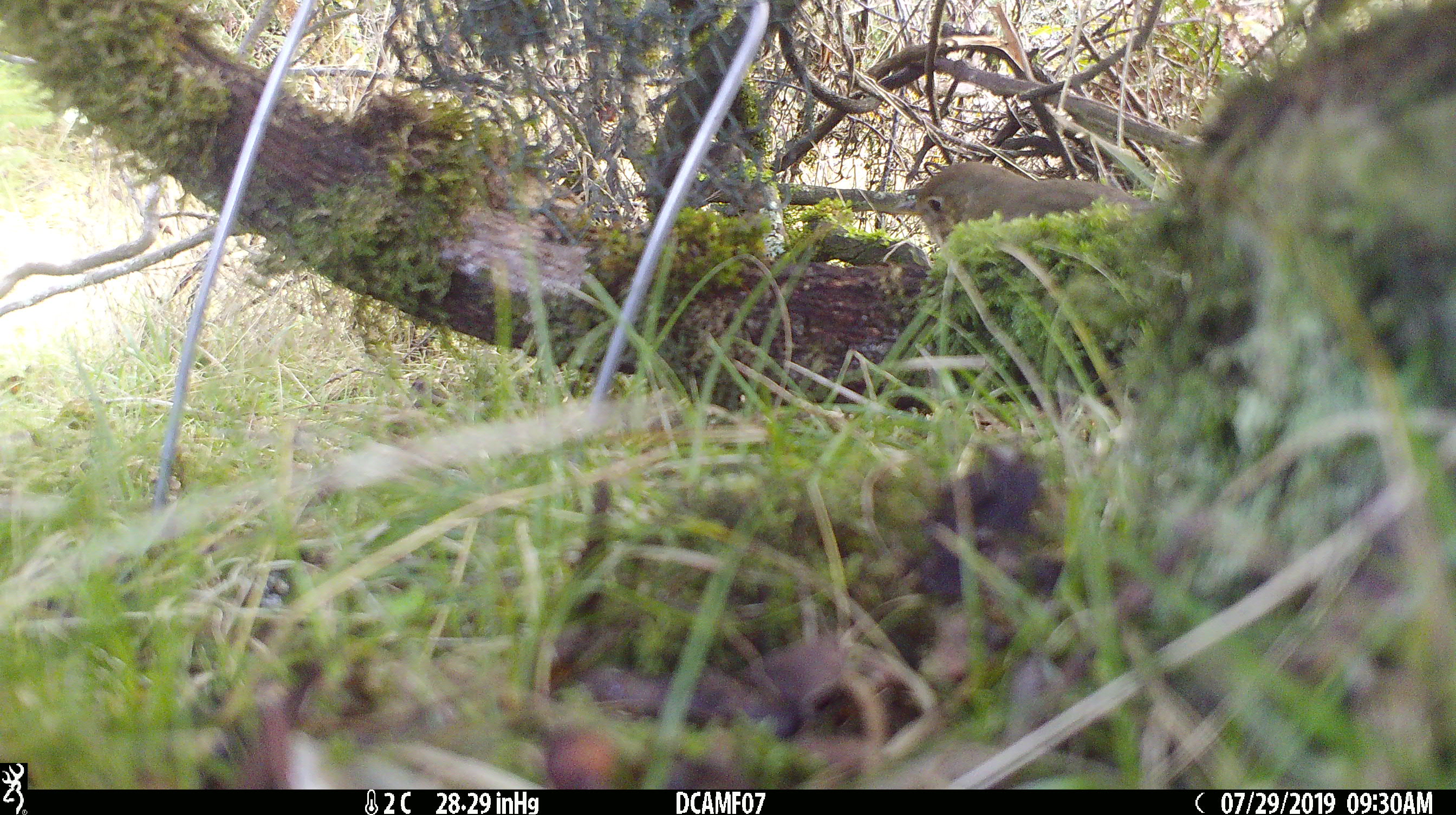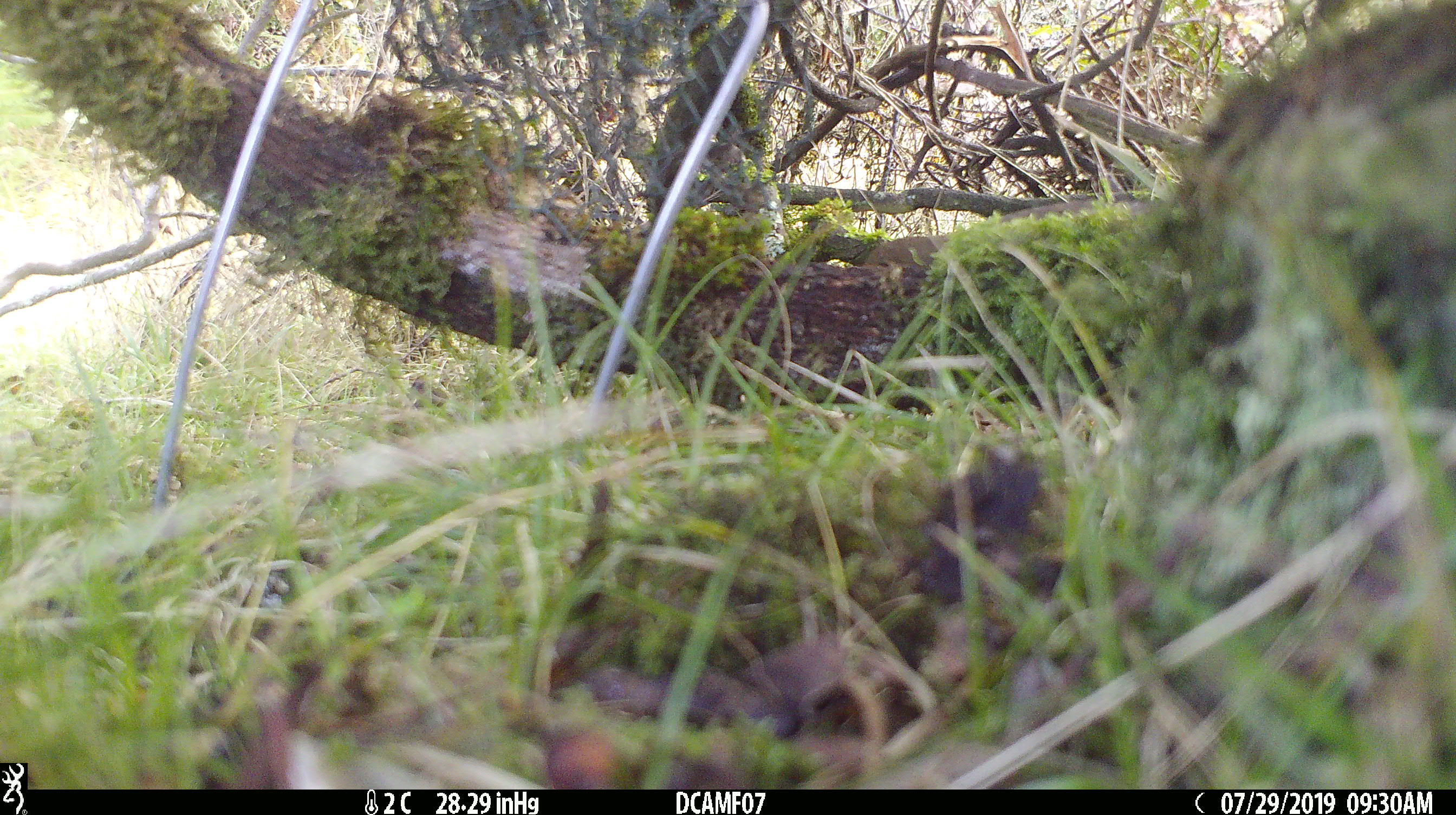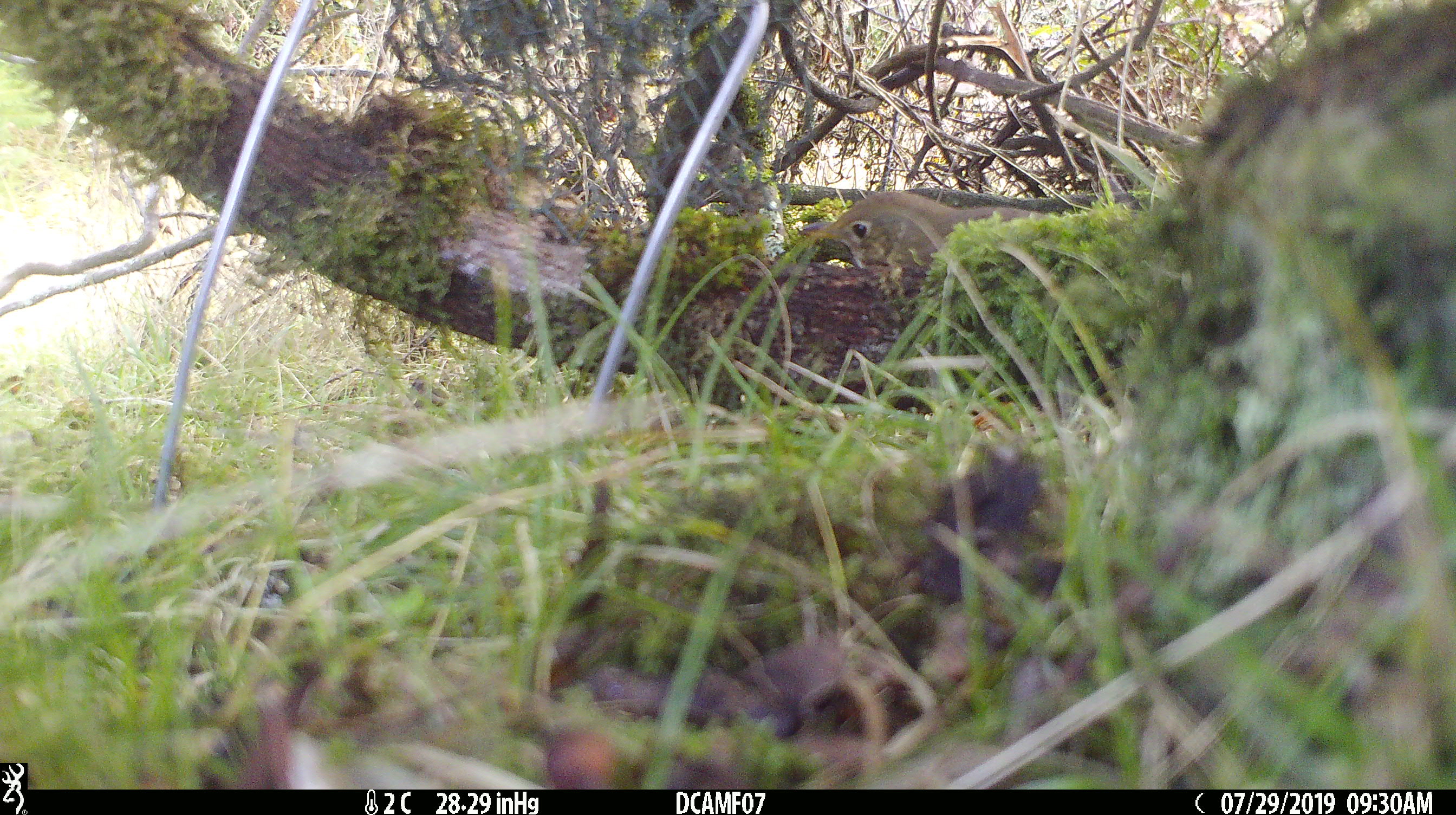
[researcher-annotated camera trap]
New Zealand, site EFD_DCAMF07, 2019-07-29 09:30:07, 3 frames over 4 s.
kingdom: Animalia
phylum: Chordata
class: Aves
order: Passeriformes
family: Turdidae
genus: Turdus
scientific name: Turdus philomelos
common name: song thrush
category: thrush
Thrush (song thrush) (Turdus philomelos).